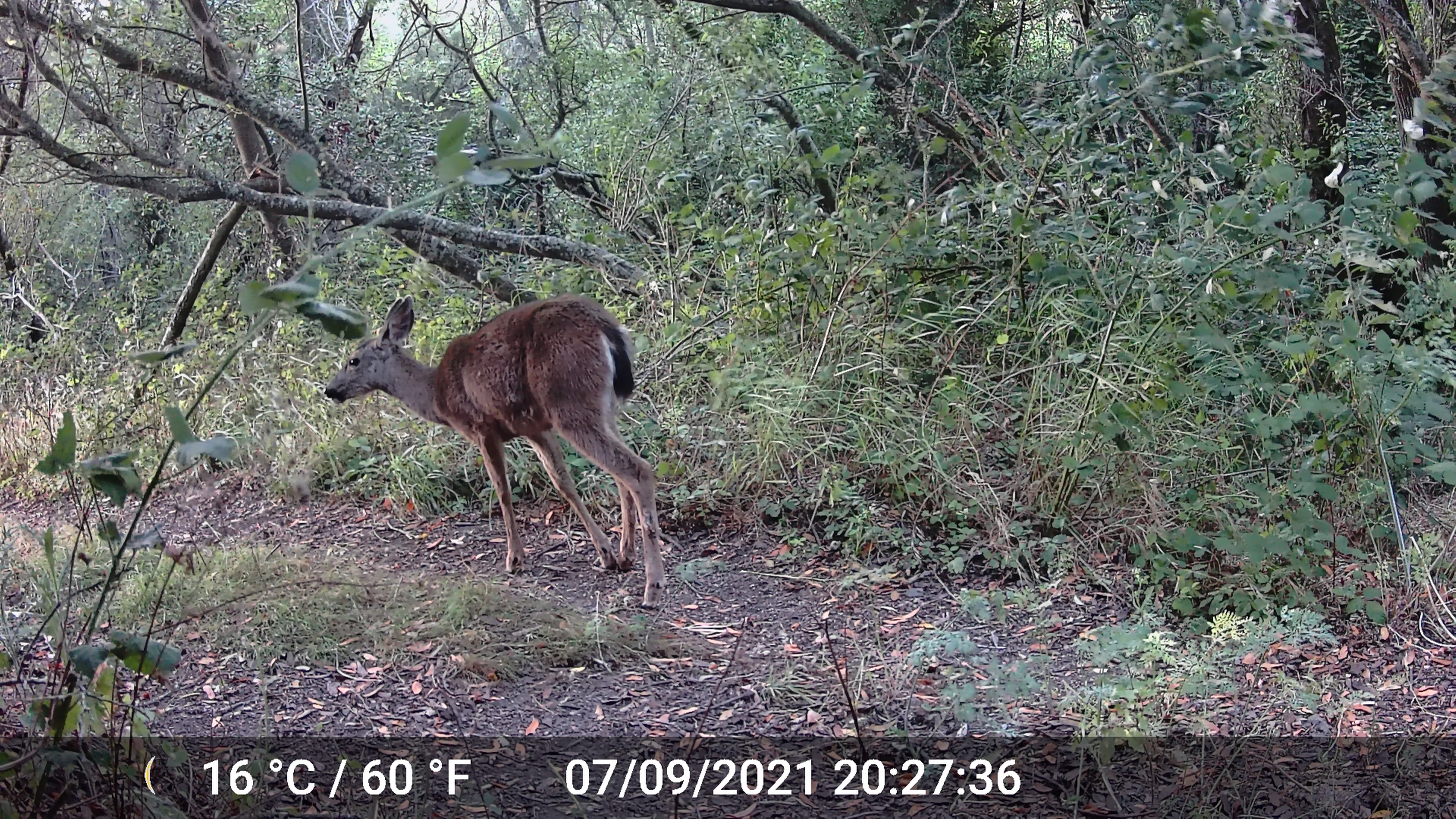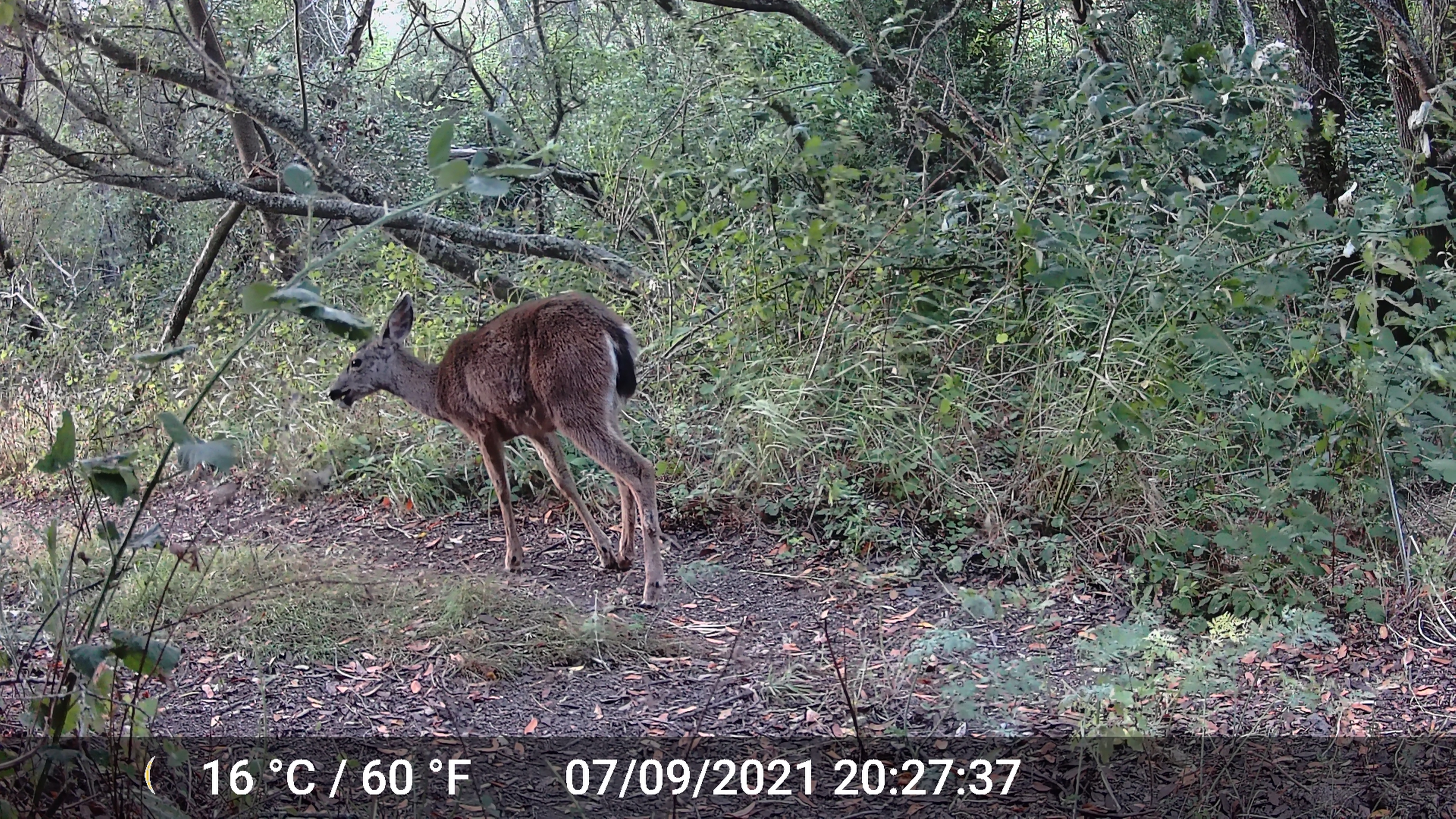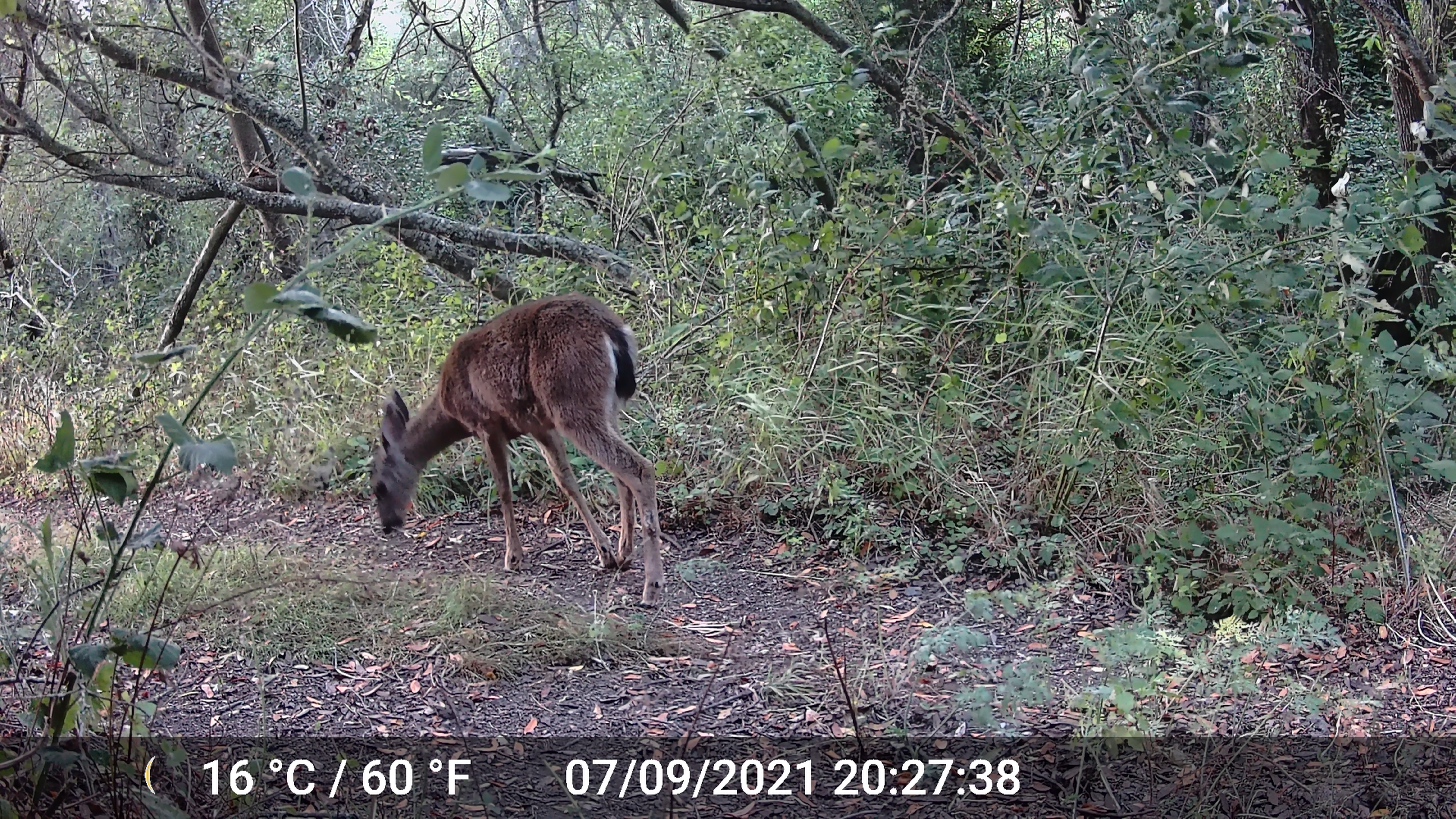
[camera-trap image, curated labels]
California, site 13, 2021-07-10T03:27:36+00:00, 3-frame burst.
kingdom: Animalia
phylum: Chordata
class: Mammalia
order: Artiodactyla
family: Cervidae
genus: Odocoileus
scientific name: Odocoileus hemionus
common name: mule deer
Mule deer (Odocoileus hemionus).